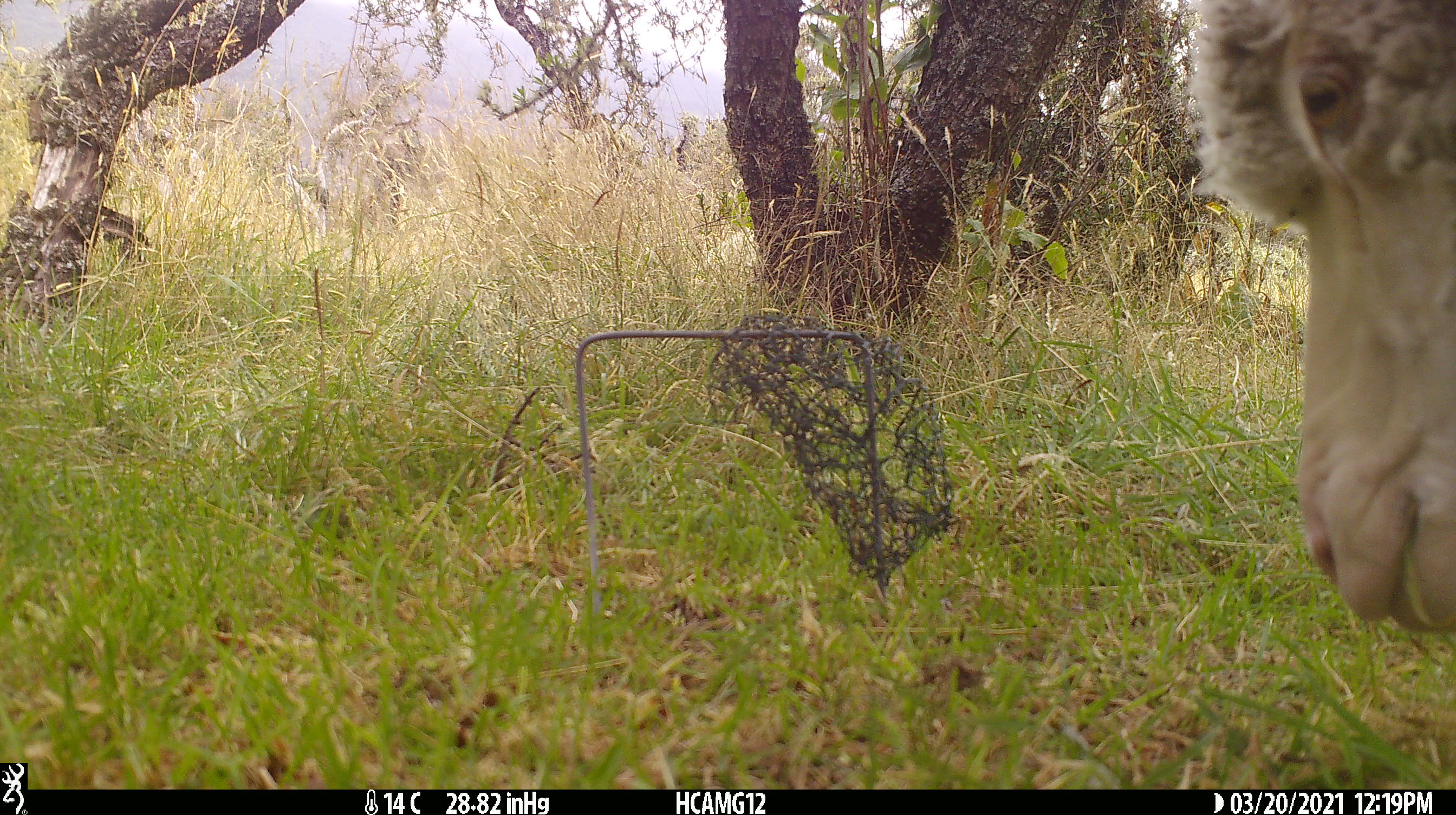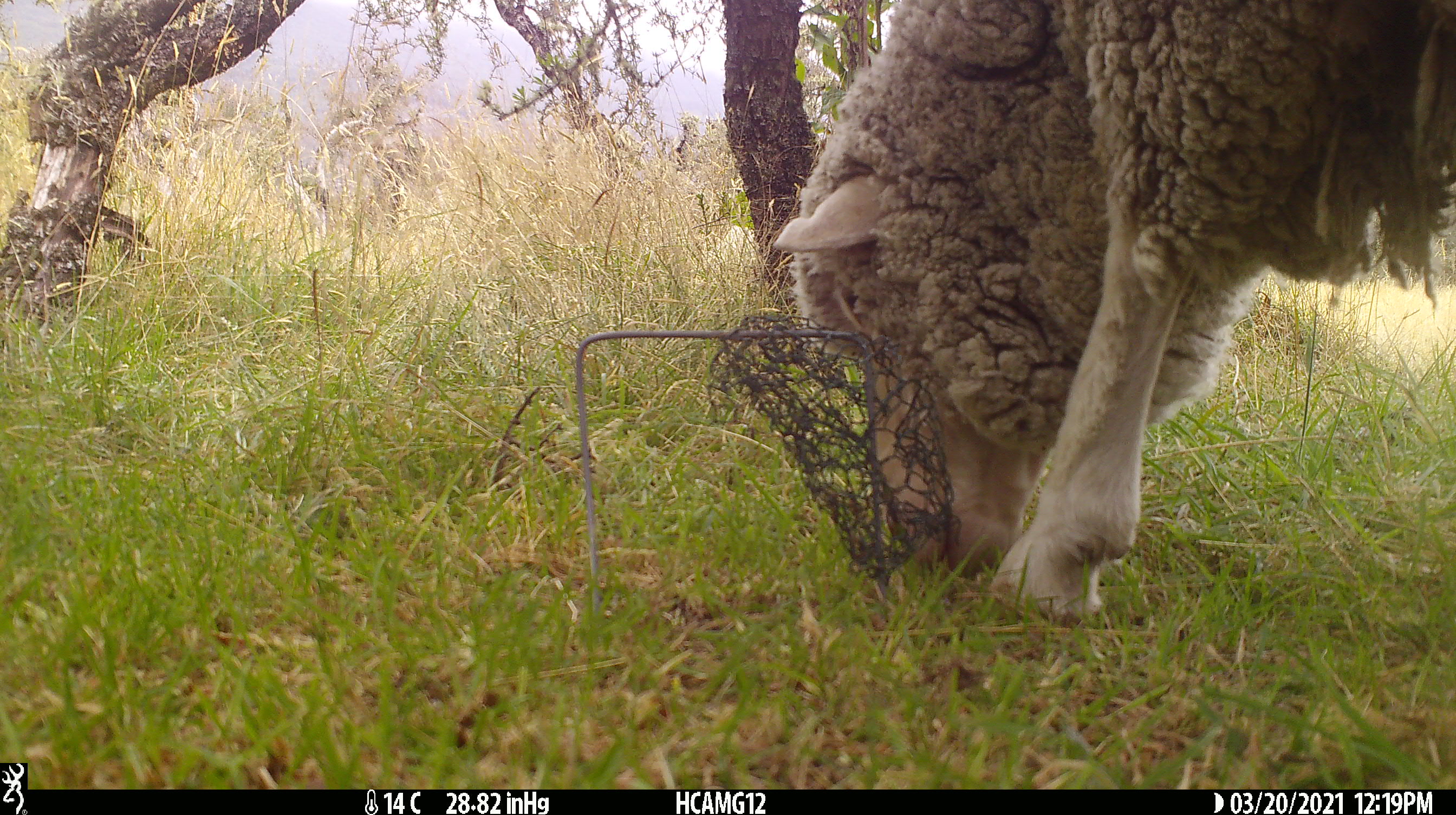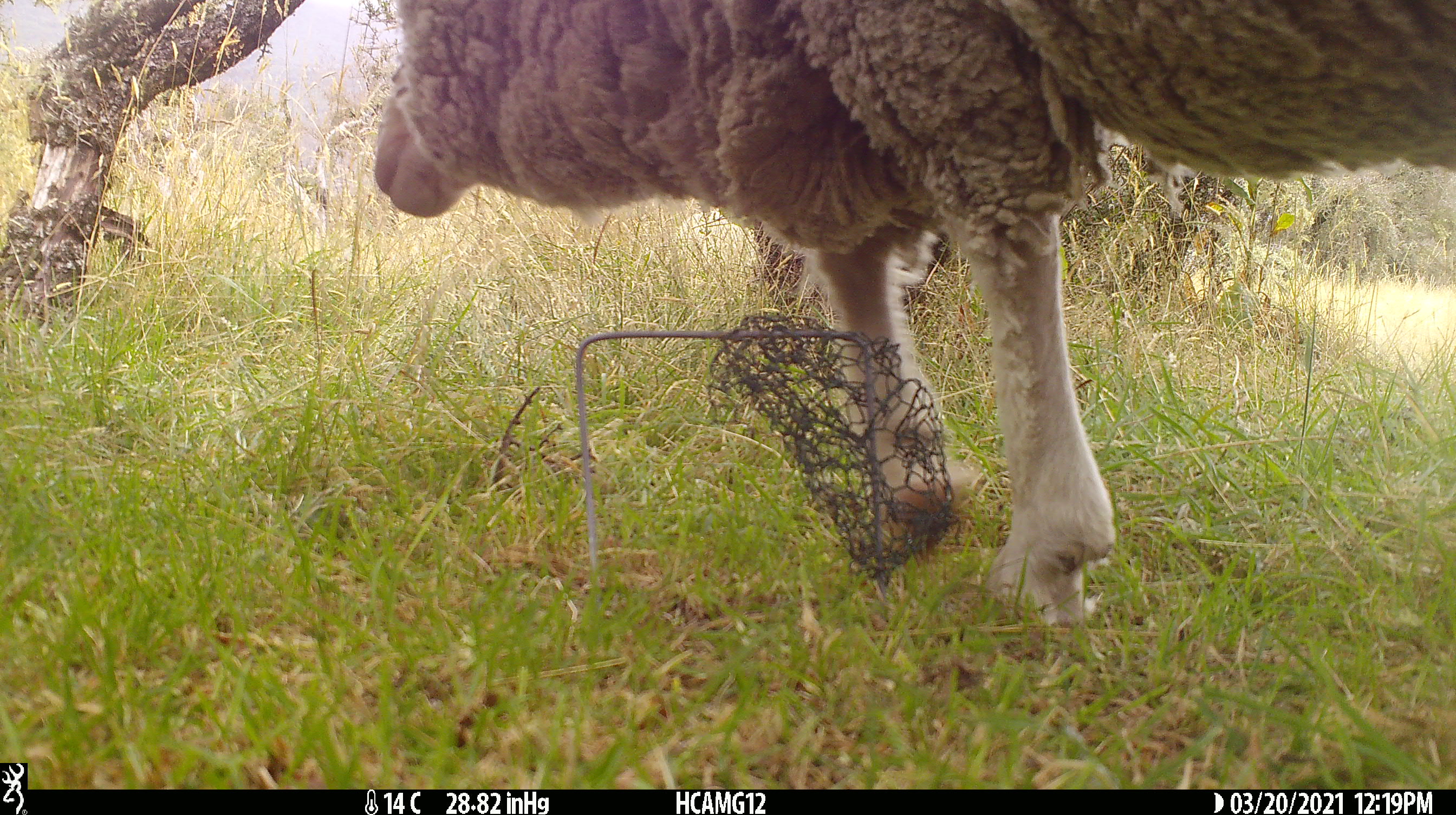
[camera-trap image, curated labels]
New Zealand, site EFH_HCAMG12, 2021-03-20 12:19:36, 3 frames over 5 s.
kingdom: Animalia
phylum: Chordata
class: Mammalia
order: Artiodactyla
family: Bovidae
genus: Ovis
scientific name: Ovis aries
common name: domestic sheep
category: sheep